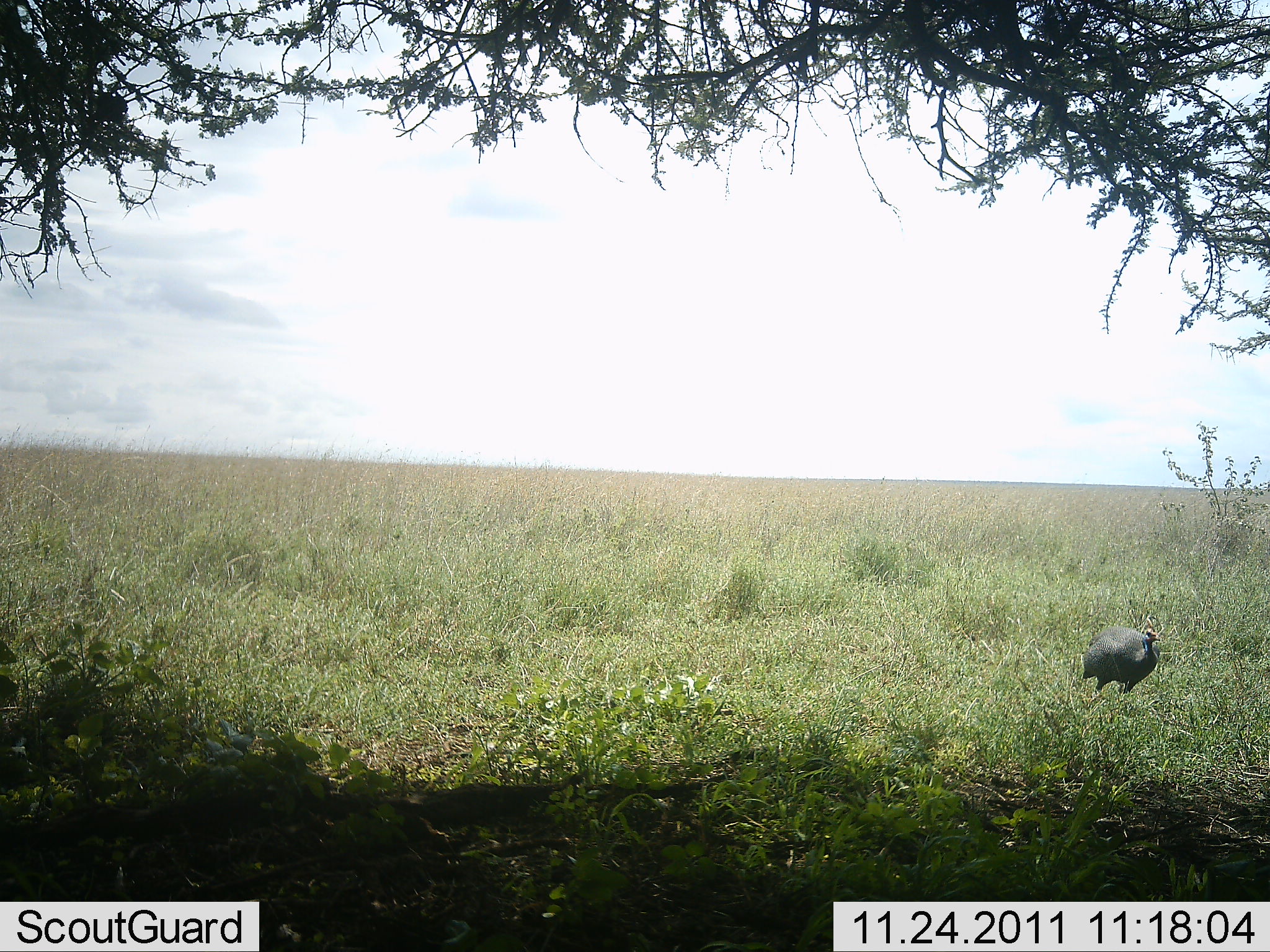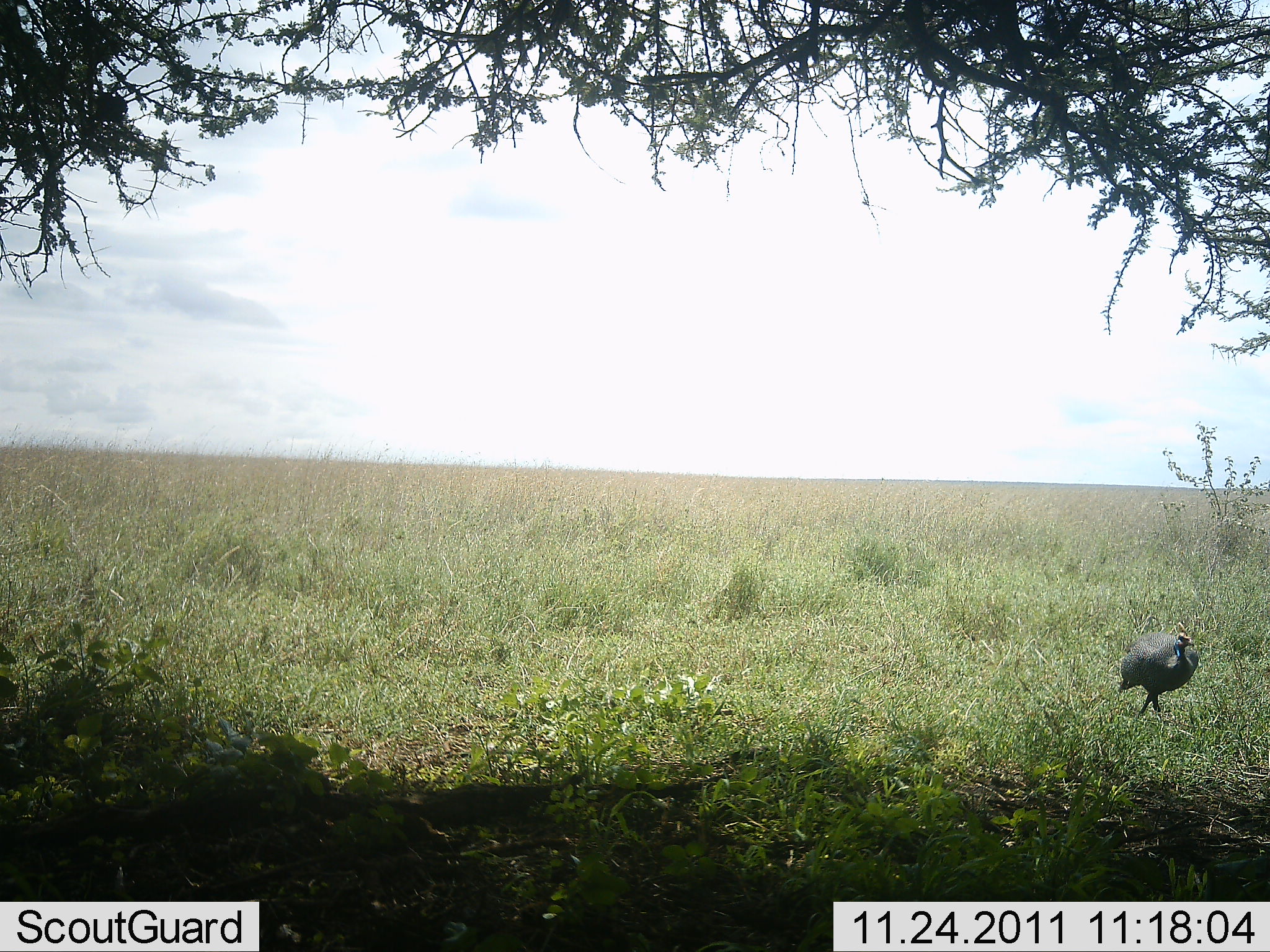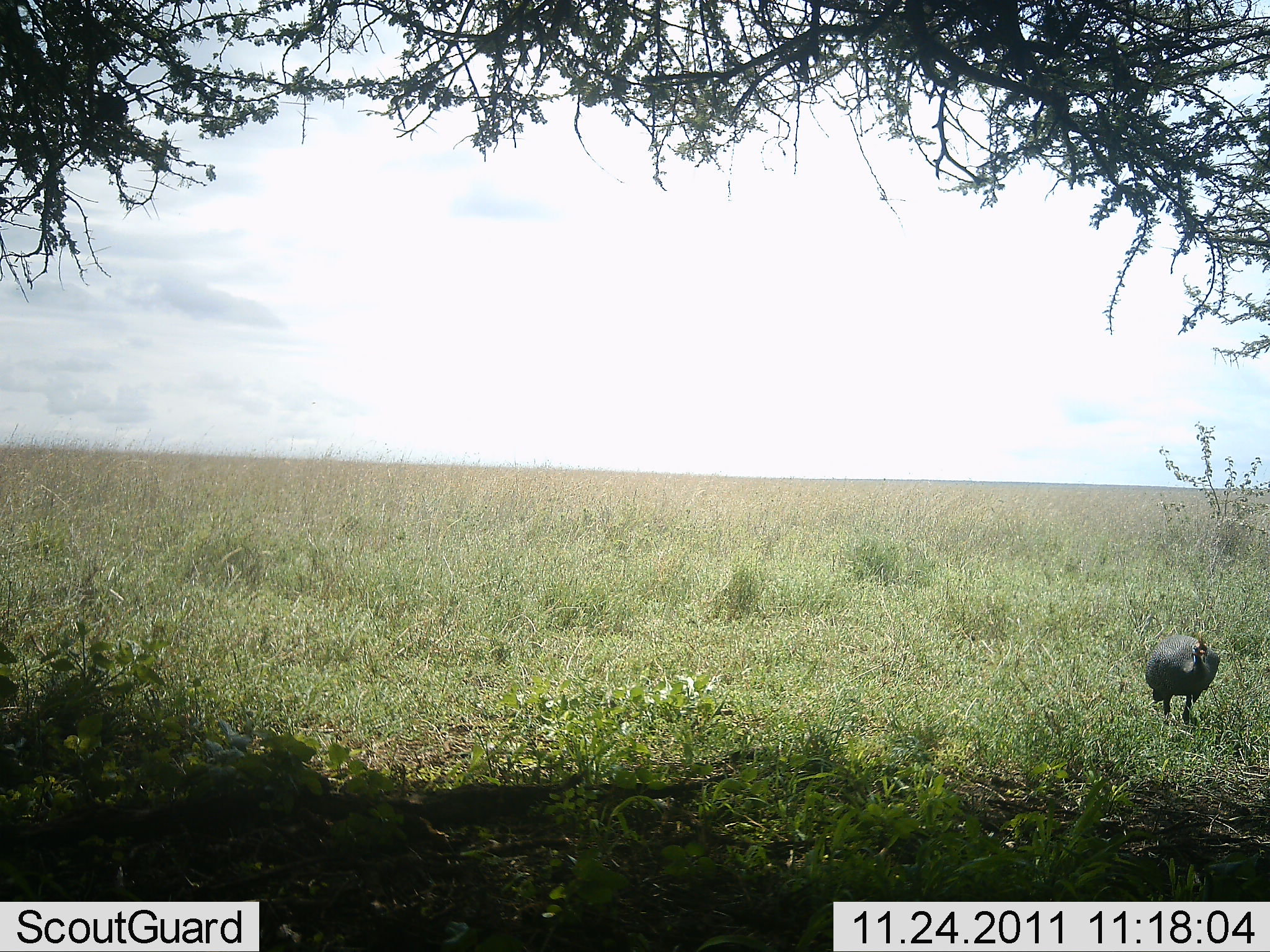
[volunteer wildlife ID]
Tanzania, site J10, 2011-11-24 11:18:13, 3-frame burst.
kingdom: Animalia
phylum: Chordata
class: Aves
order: Galliformes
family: Numididae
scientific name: Numididae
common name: guinea fowl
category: guineafowl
Guineafowl (guinea fowl) (Numididae), count 1. Behavior (volunteer vote fractions): standing 33%, resting 0%, moving 75%, interacting 0%. Young present (vote fraction): 0%. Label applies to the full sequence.